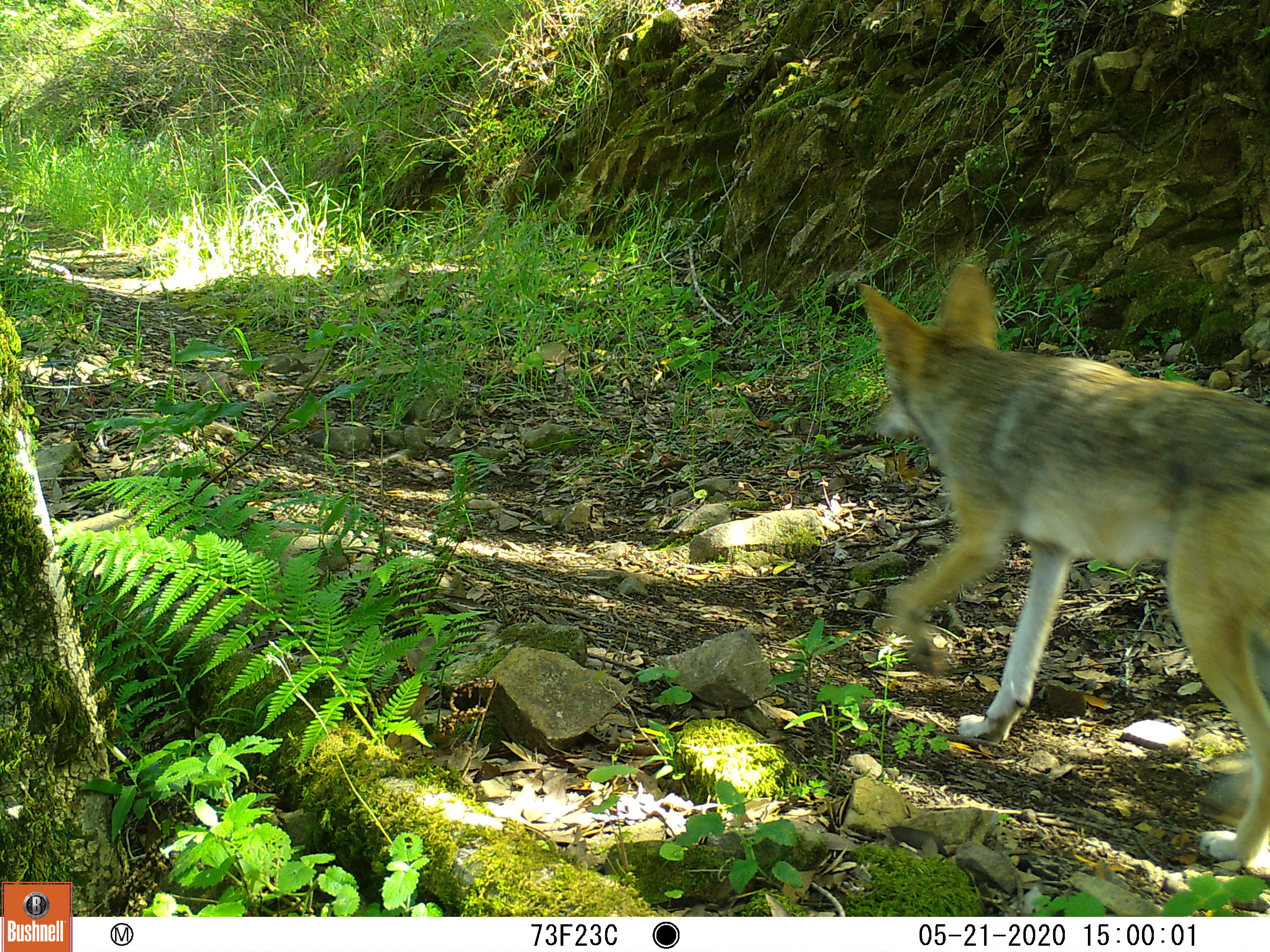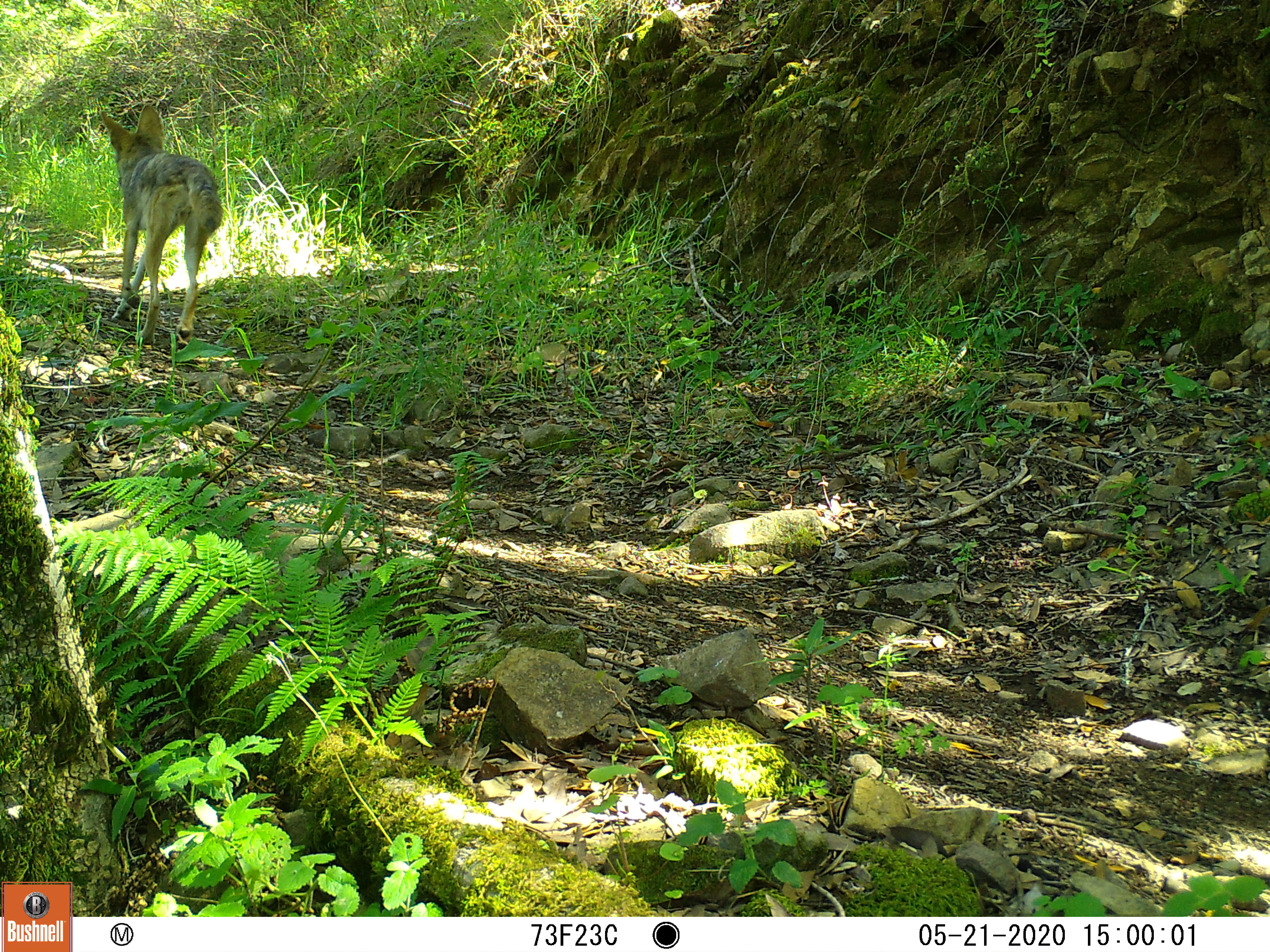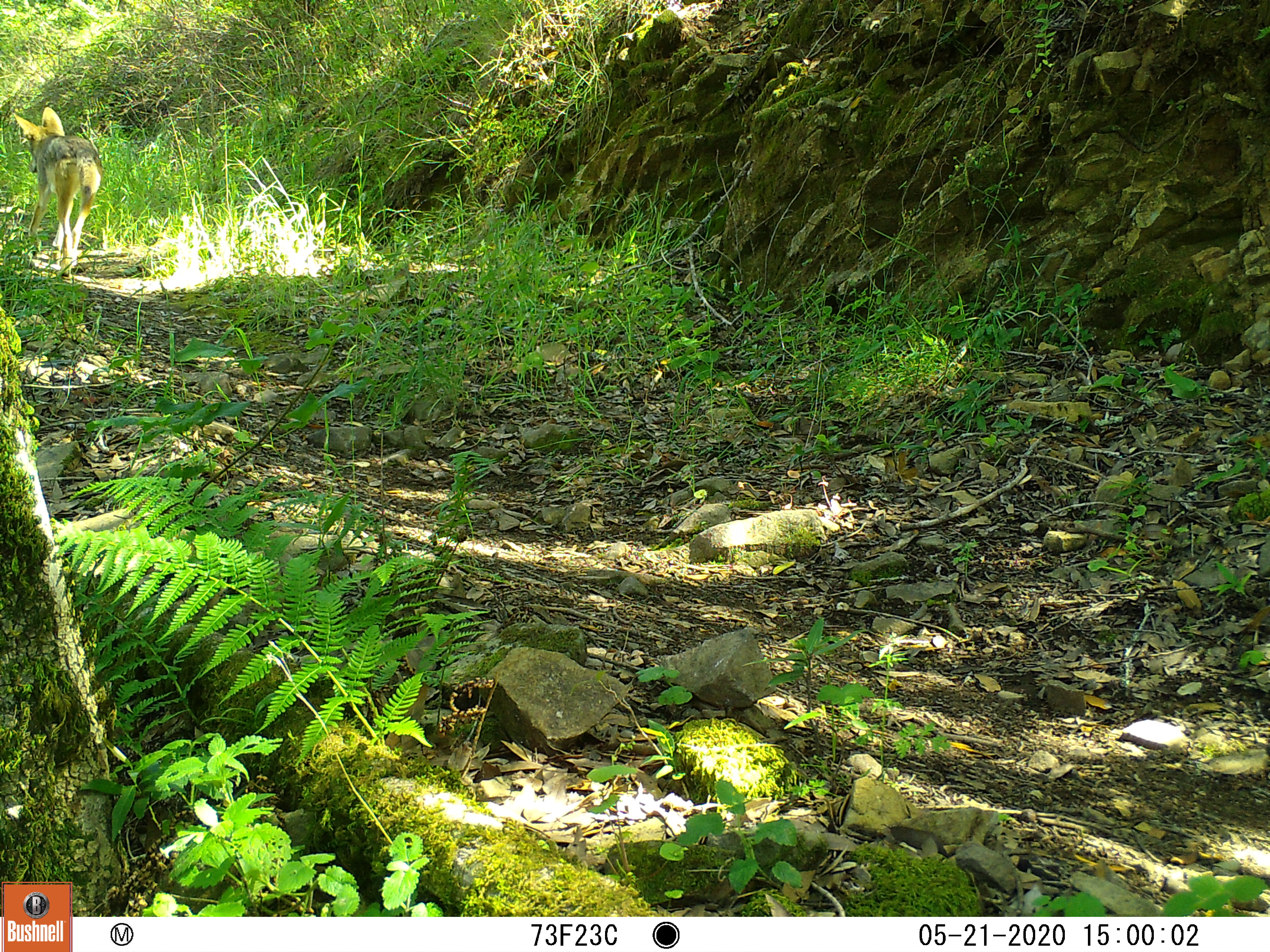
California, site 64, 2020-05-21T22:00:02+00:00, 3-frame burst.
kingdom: Animalia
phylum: Chordata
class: Mammalia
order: Carnivora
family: Canidae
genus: Canis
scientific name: Canis latrans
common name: coyote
Coyote (Canis latrans).